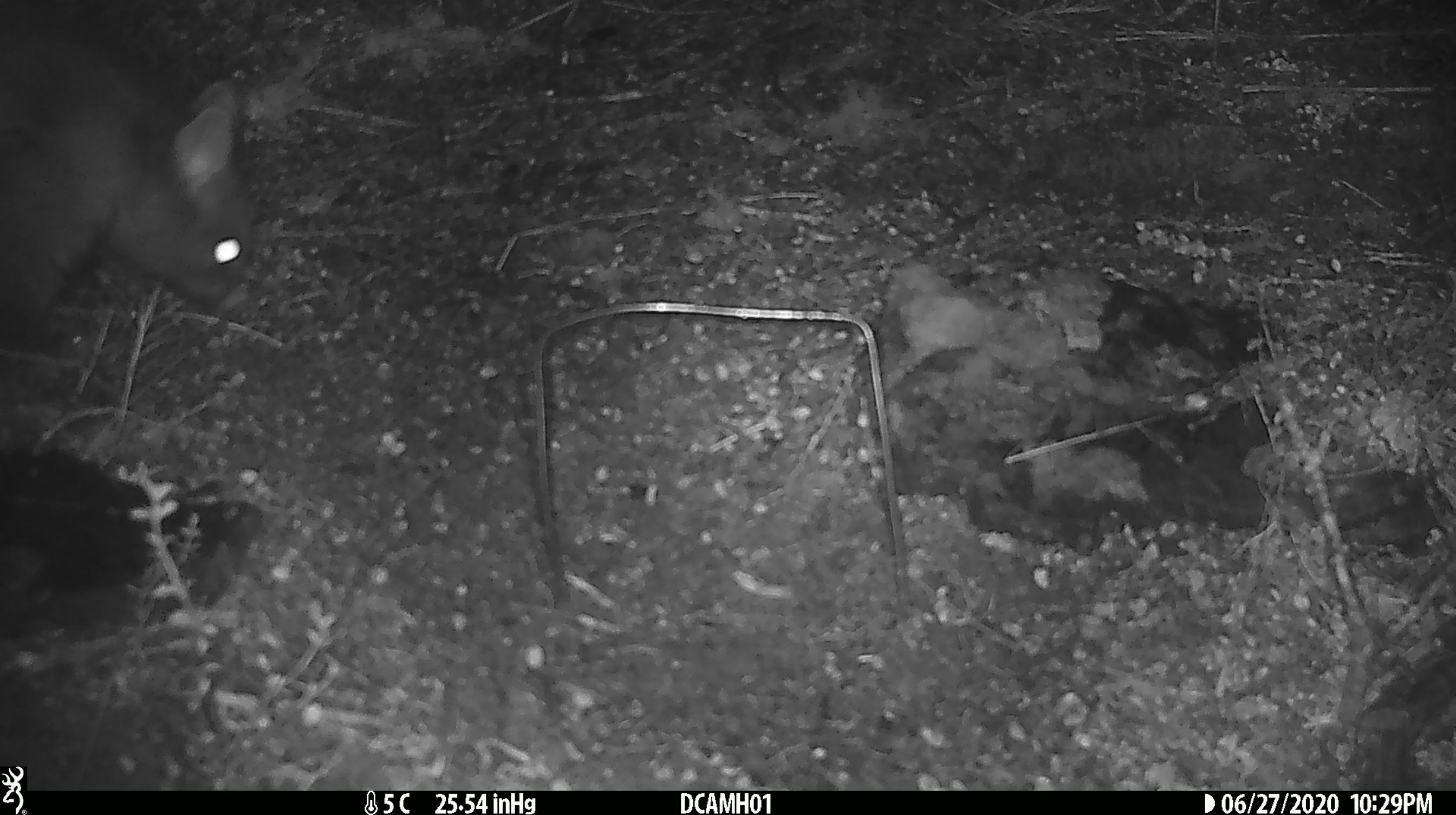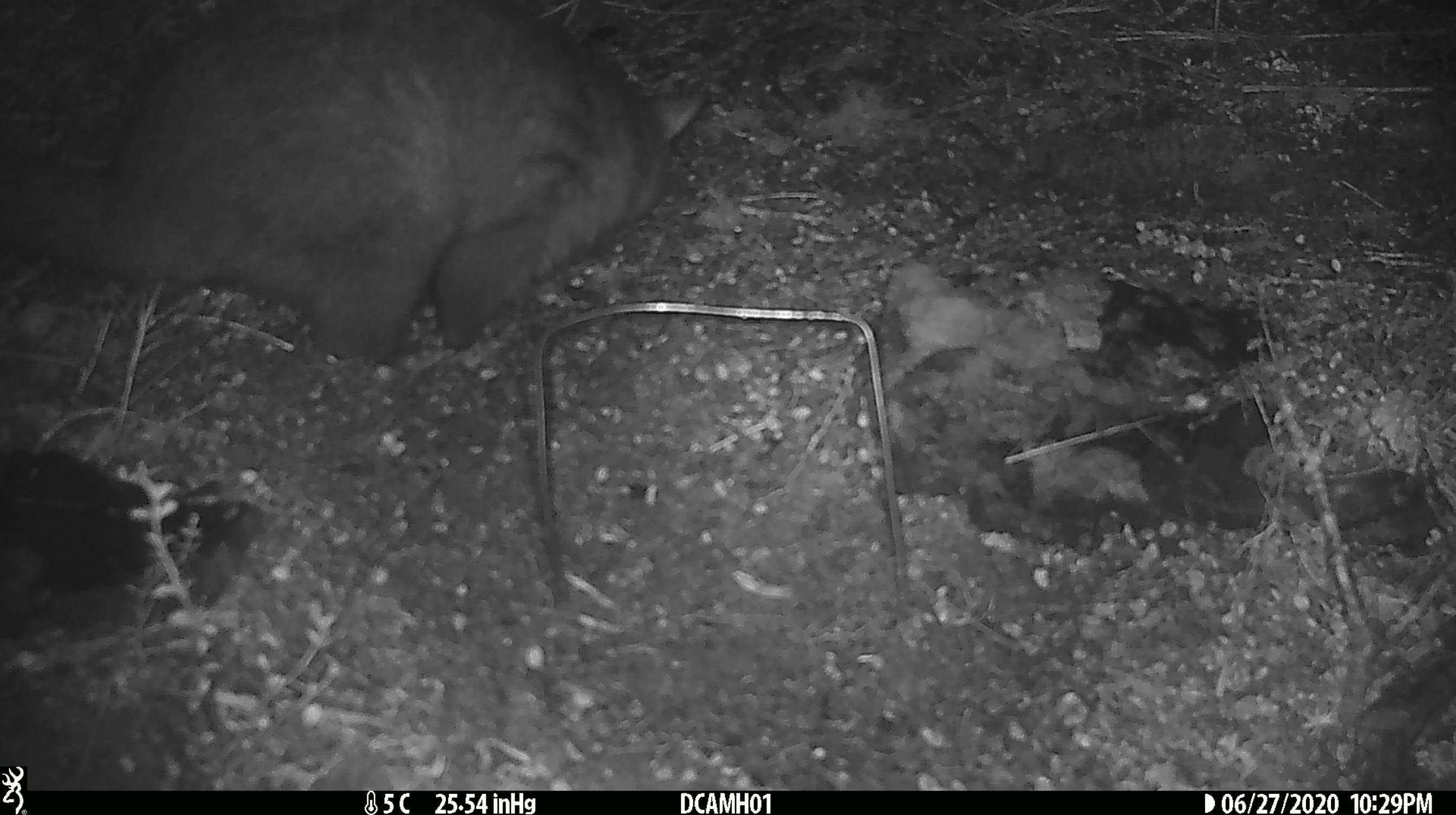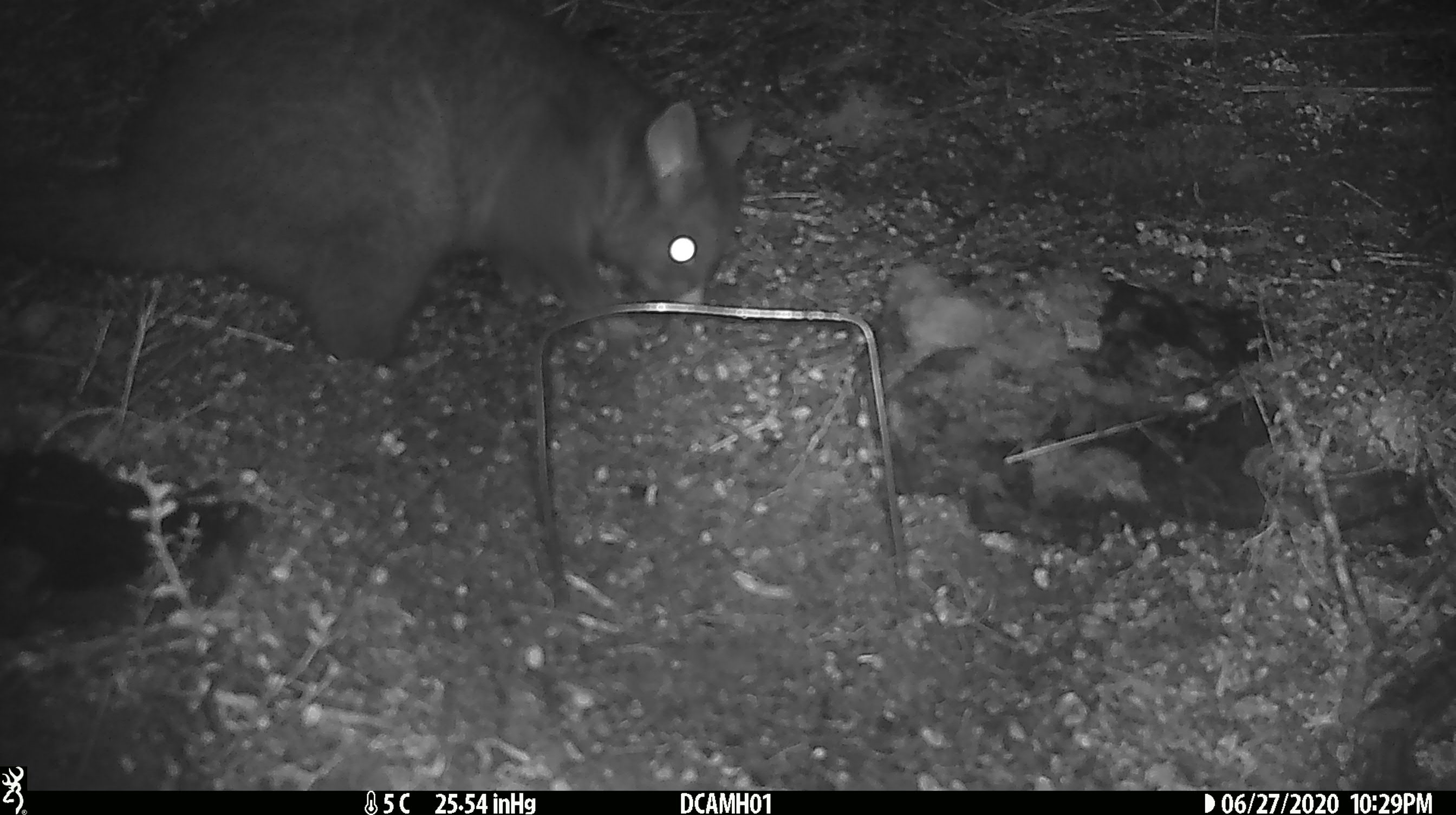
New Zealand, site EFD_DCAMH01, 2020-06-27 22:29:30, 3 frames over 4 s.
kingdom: Animalia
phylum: Chordata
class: Mammalia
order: Diprotodontia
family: Phalangeridae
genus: Trichosurus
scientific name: Trichosurus vulpecula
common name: common brushtail possum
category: possum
Possum (common brushtail possum) (Trichosurus vulpecula).